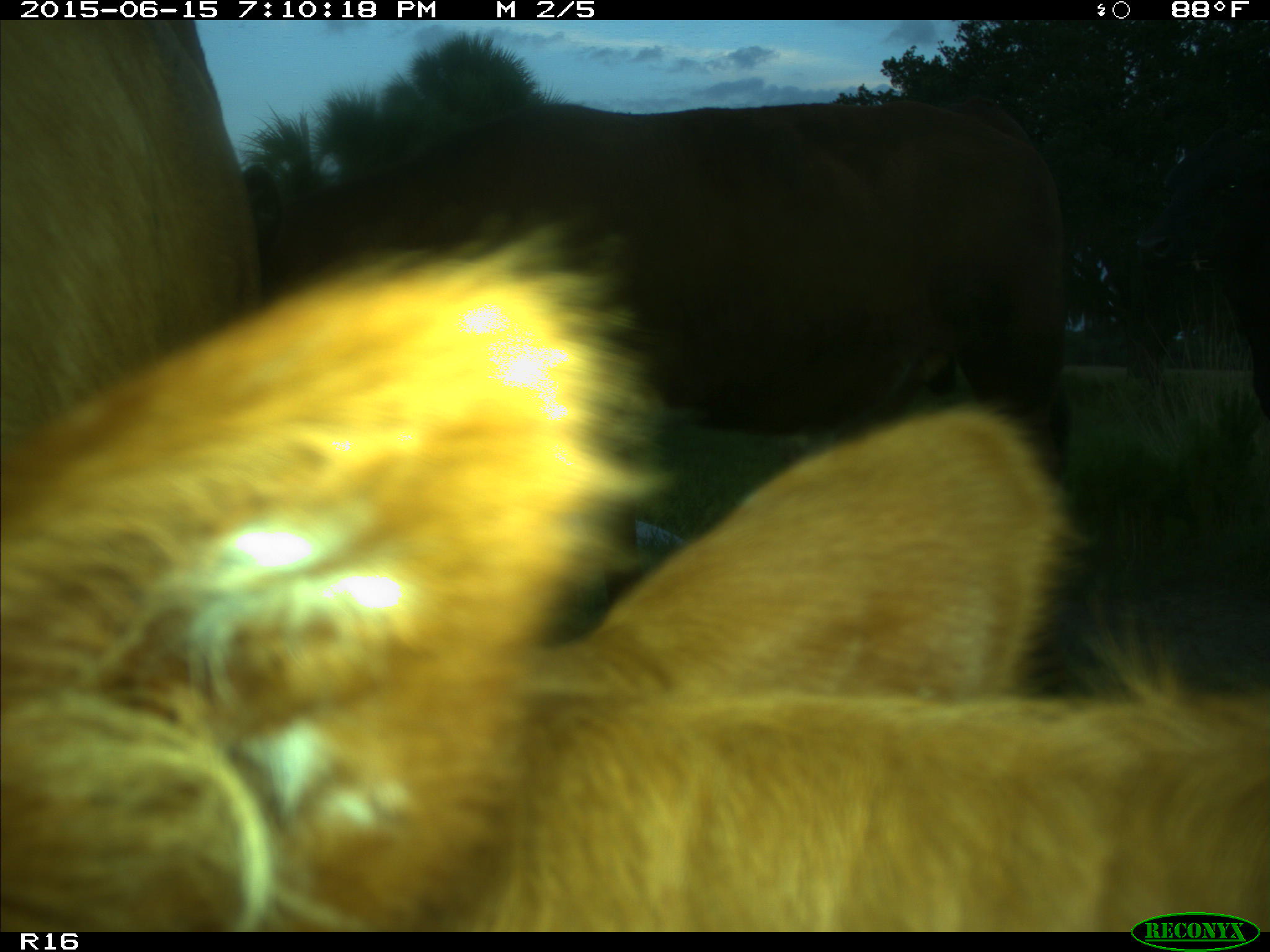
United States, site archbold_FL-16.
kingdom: Animalia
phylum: Chordata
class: Mammalia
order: Artiodactyla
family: Bovidae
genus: Bos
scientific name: Bos taurus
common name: domestic cow